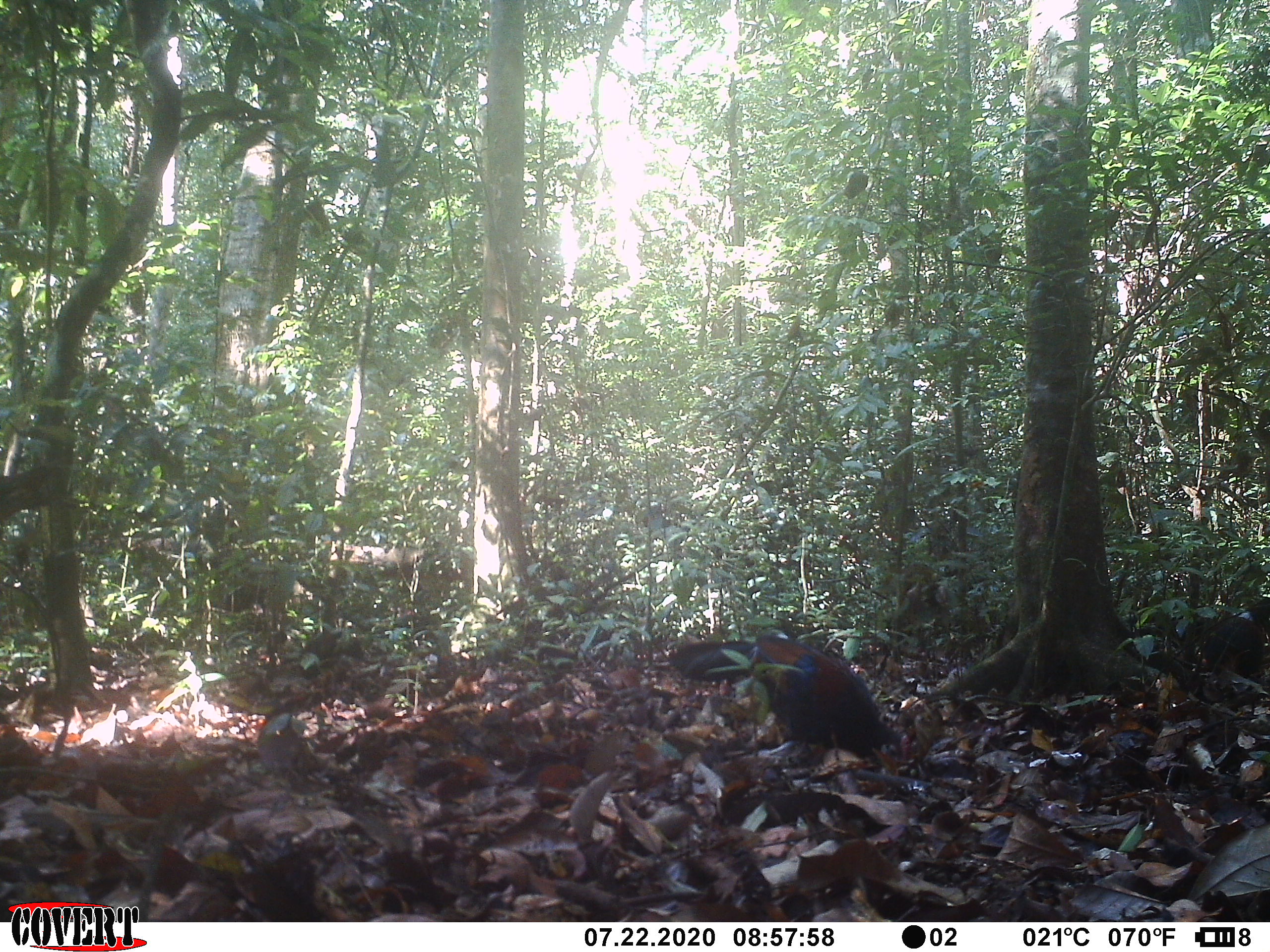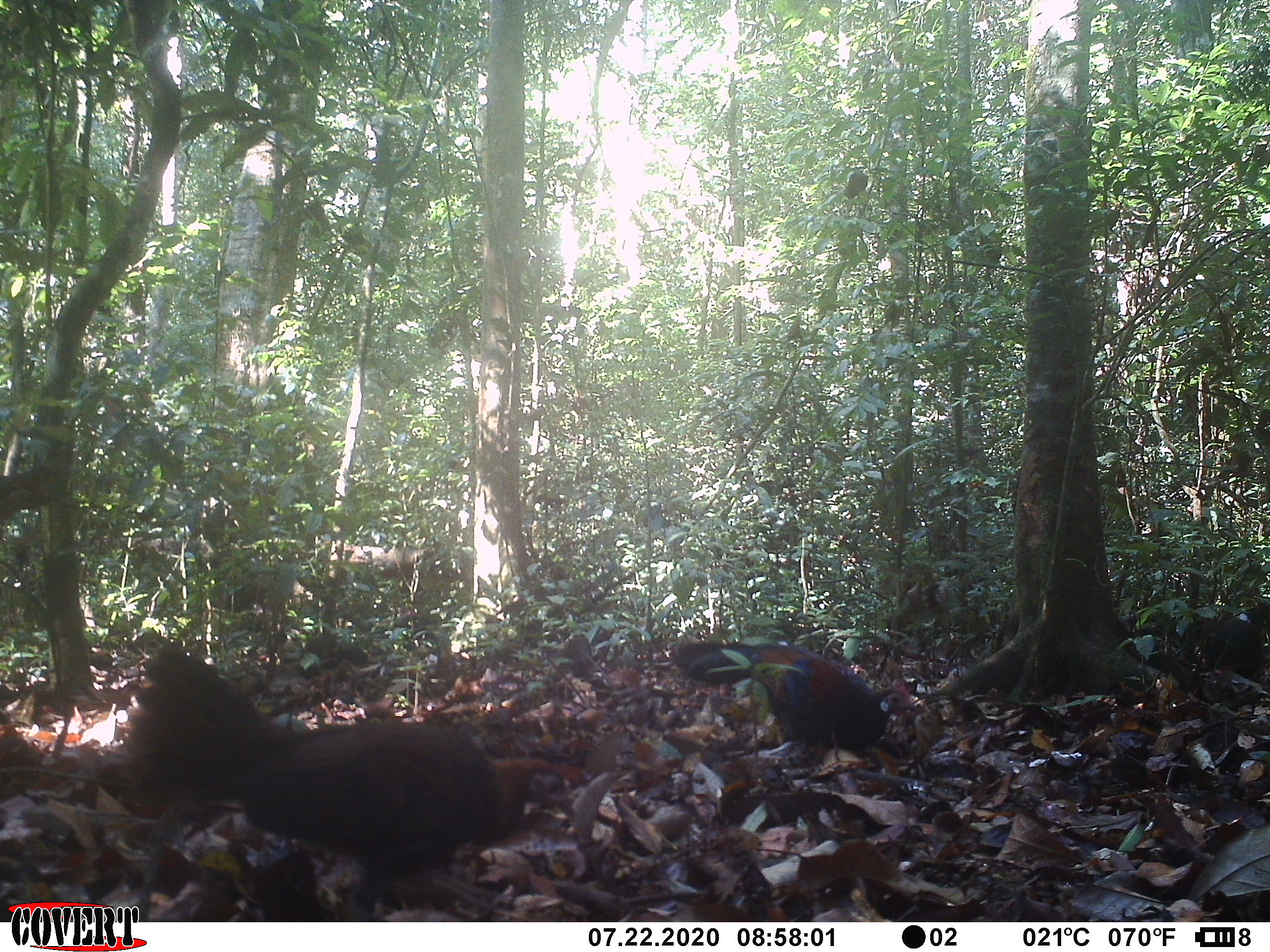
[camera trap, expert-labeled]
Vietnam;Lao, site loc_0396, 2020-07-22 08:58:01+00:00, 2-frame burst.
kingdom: Animalia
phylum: Chordata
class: Aves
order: Galliformes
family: Phasianidae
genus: Gallus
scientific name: Gallus gallus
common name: red junglefowl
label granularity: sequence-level